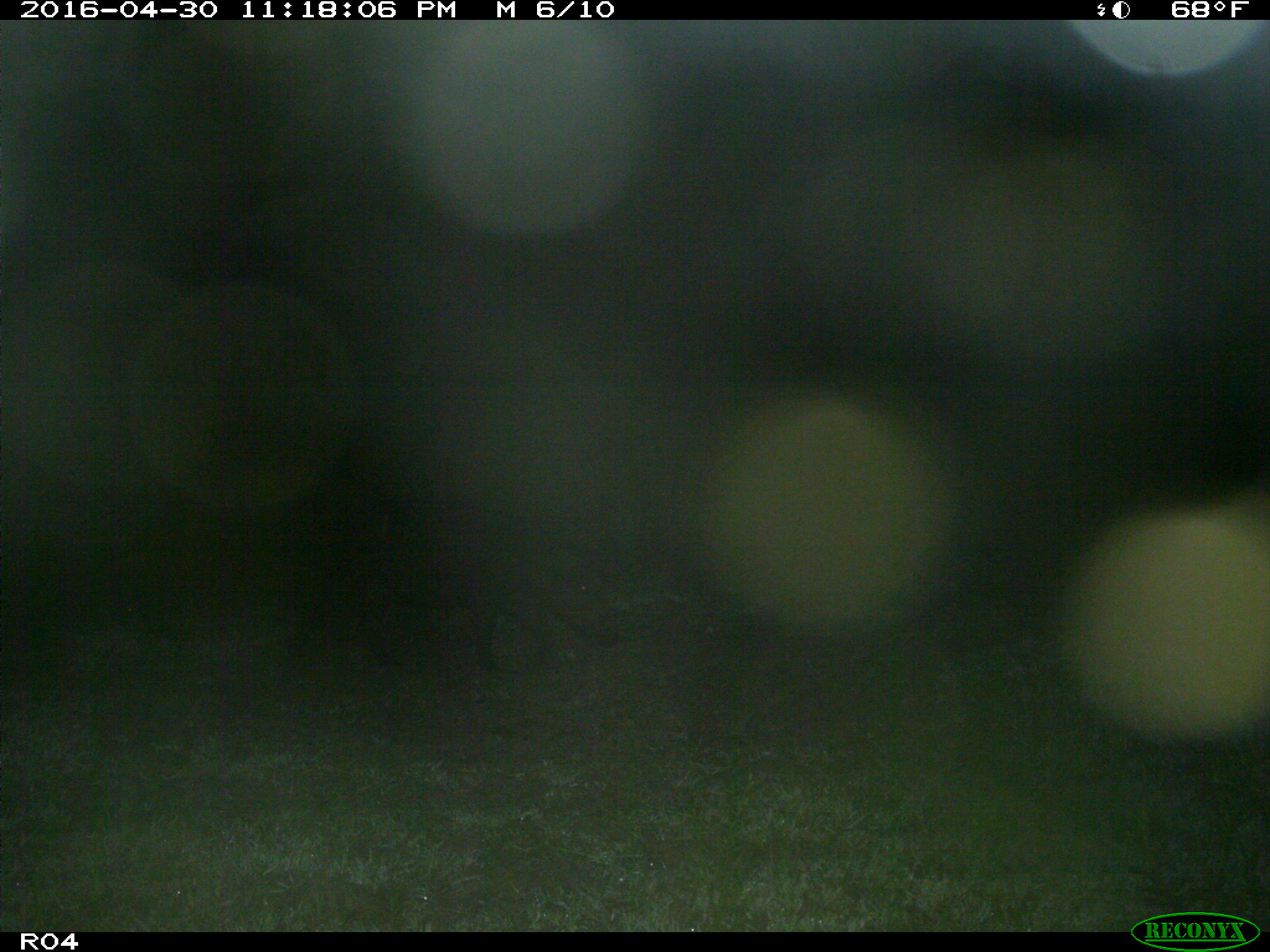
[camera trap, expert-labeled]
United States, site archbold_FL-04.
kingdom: Animalia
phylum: Chordata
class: Mammalia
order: Artiodactyla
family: Suidae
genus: Sus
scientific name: Sus scrofa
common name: wild boar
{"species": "Sus scrofa (wild boar)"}